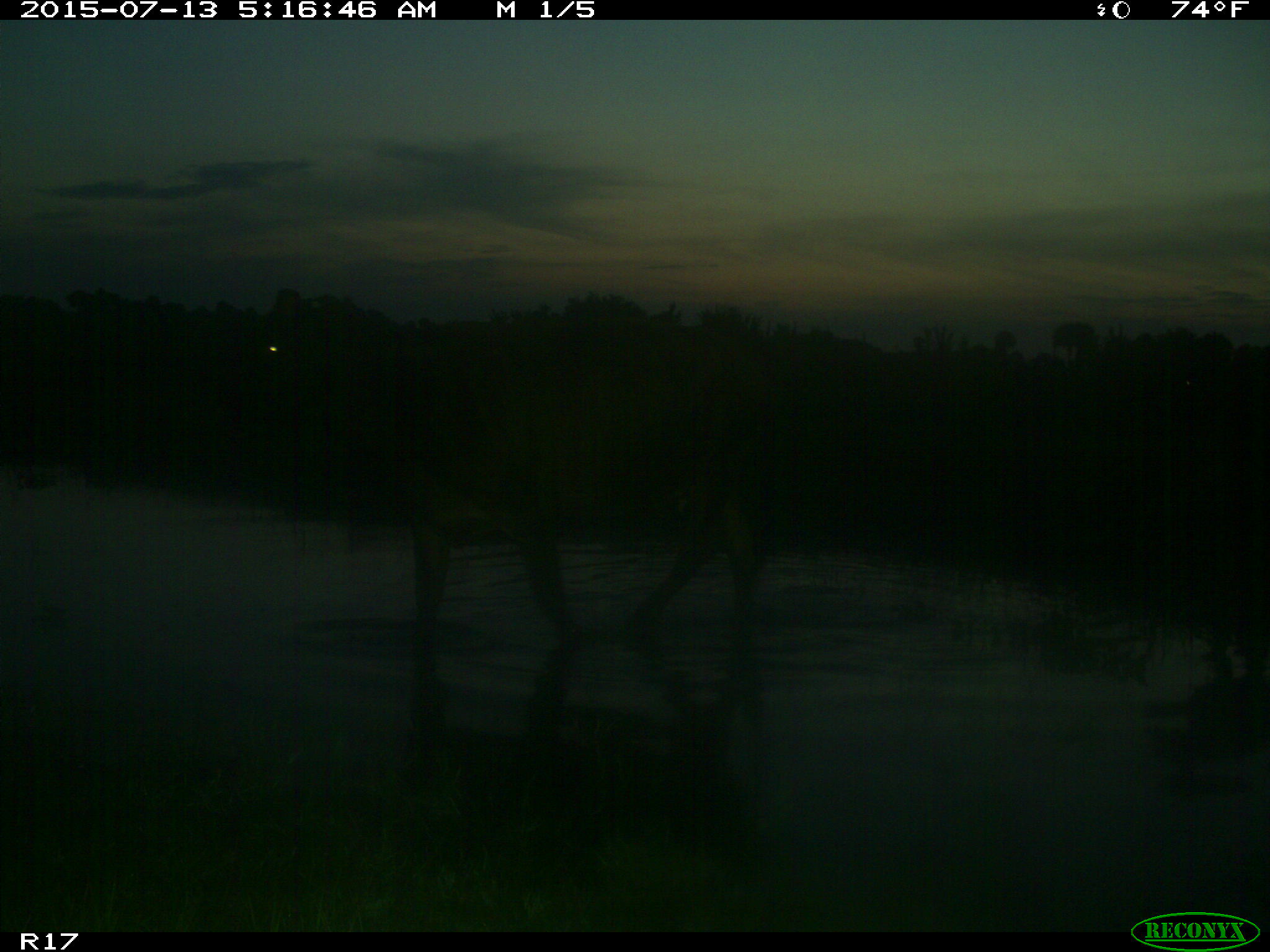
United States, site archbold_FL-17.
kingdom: Animalia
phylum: Chordata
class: Mammalia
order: Artiodactyla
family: Bovidae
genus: Bos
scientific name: Bos taurus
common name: domestic cow